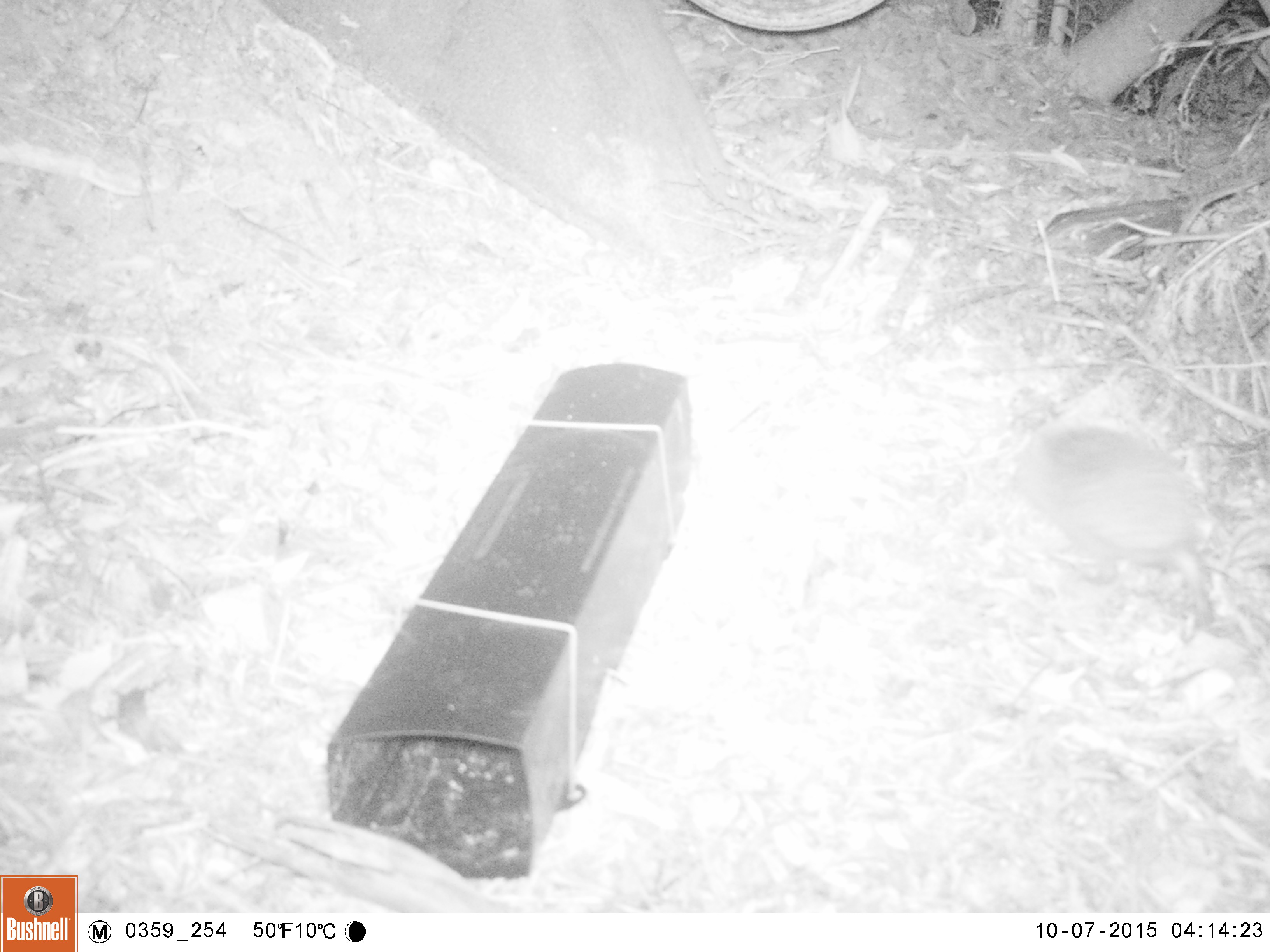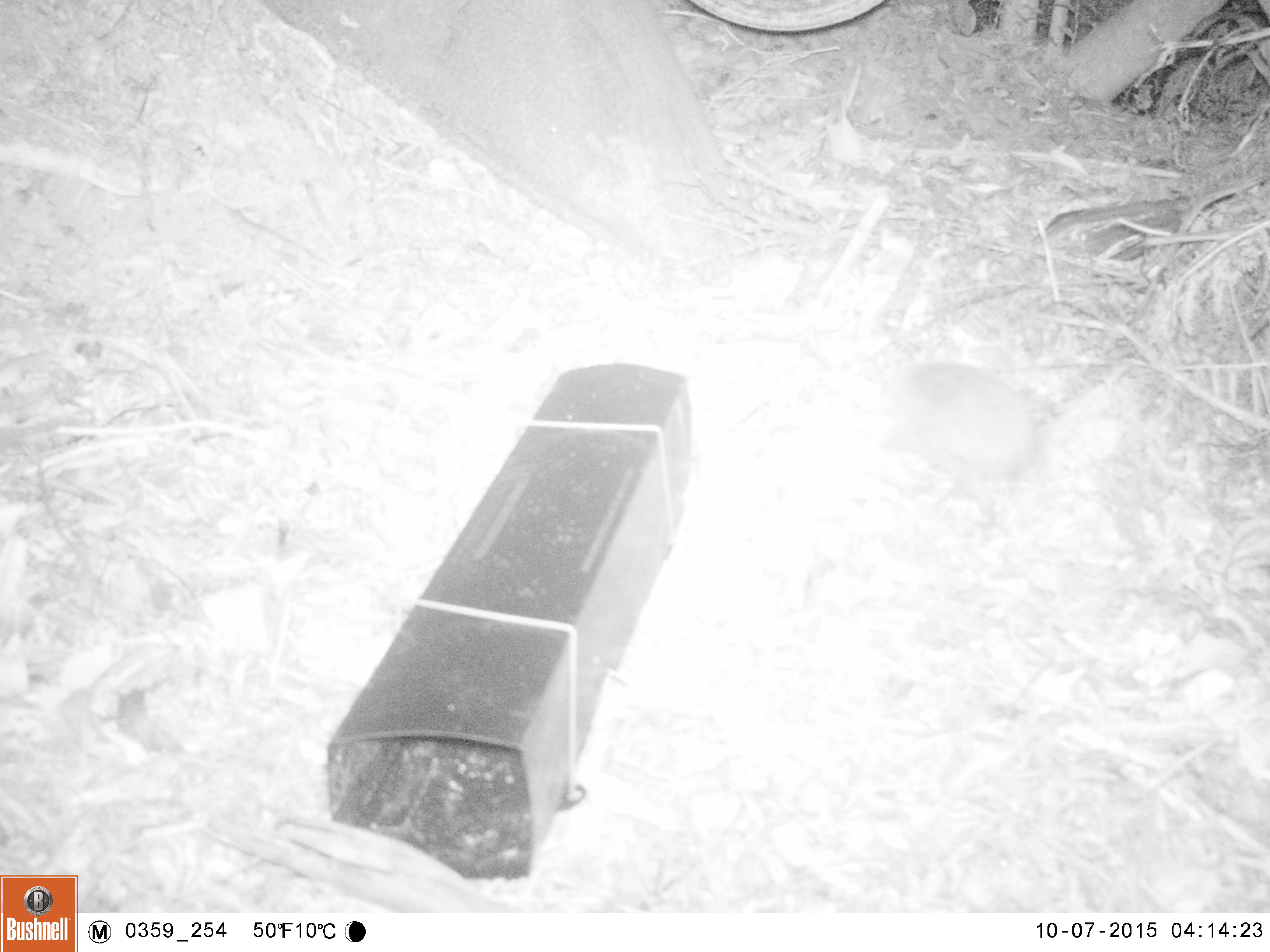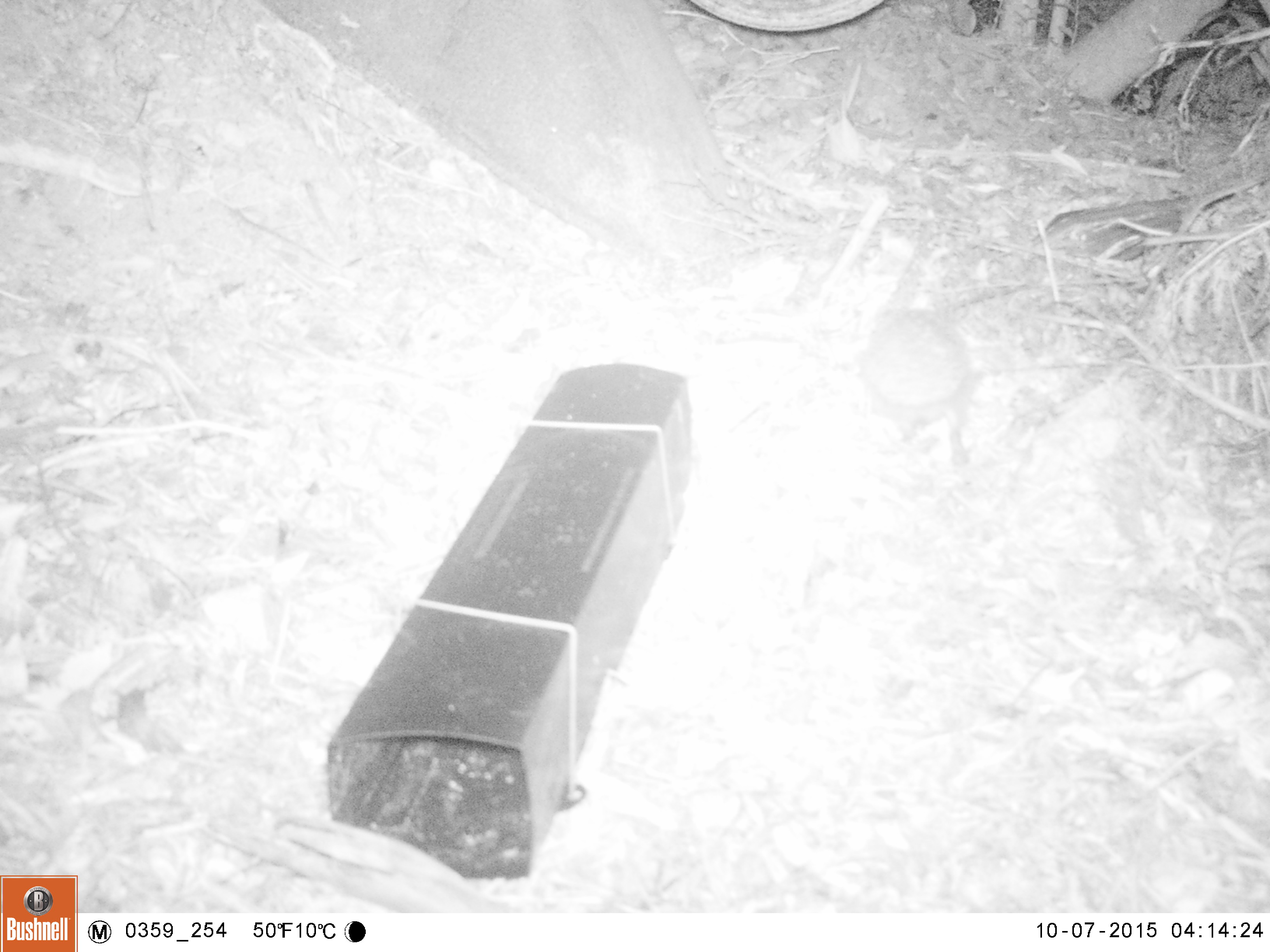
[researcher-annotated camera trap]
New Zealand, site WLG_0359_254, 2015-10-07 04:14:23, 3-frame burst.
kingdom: Animalia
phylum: Chordata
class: Mammalia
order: Eulipotyphla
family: Erinaceidae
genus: Erinaceus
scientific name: Erinaceus europaeus europaeus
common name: european hedgehog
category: hedgehog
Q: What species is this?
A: Hedgehog (european hedgehog) (Erinaceus europaeus europaeus).